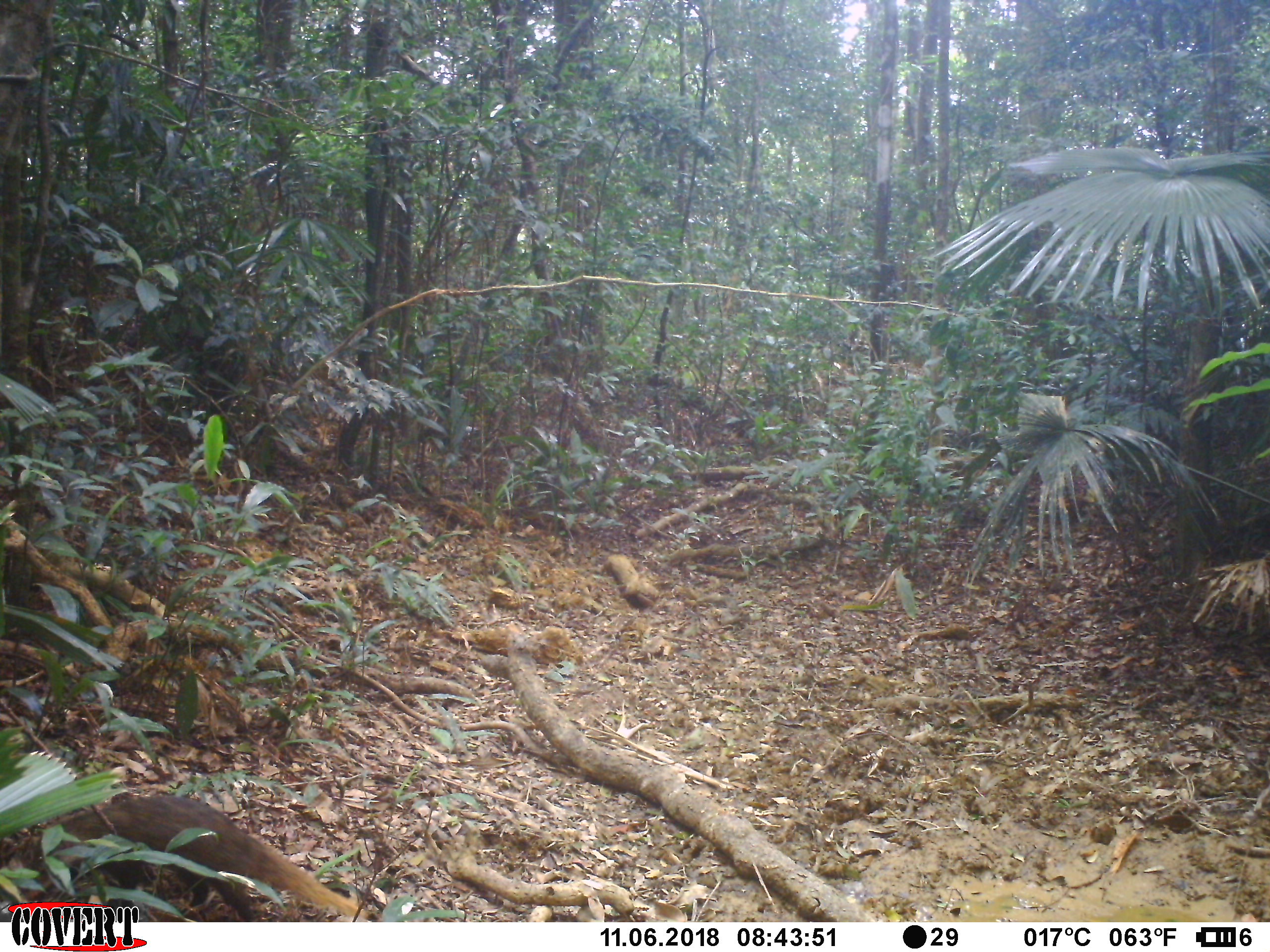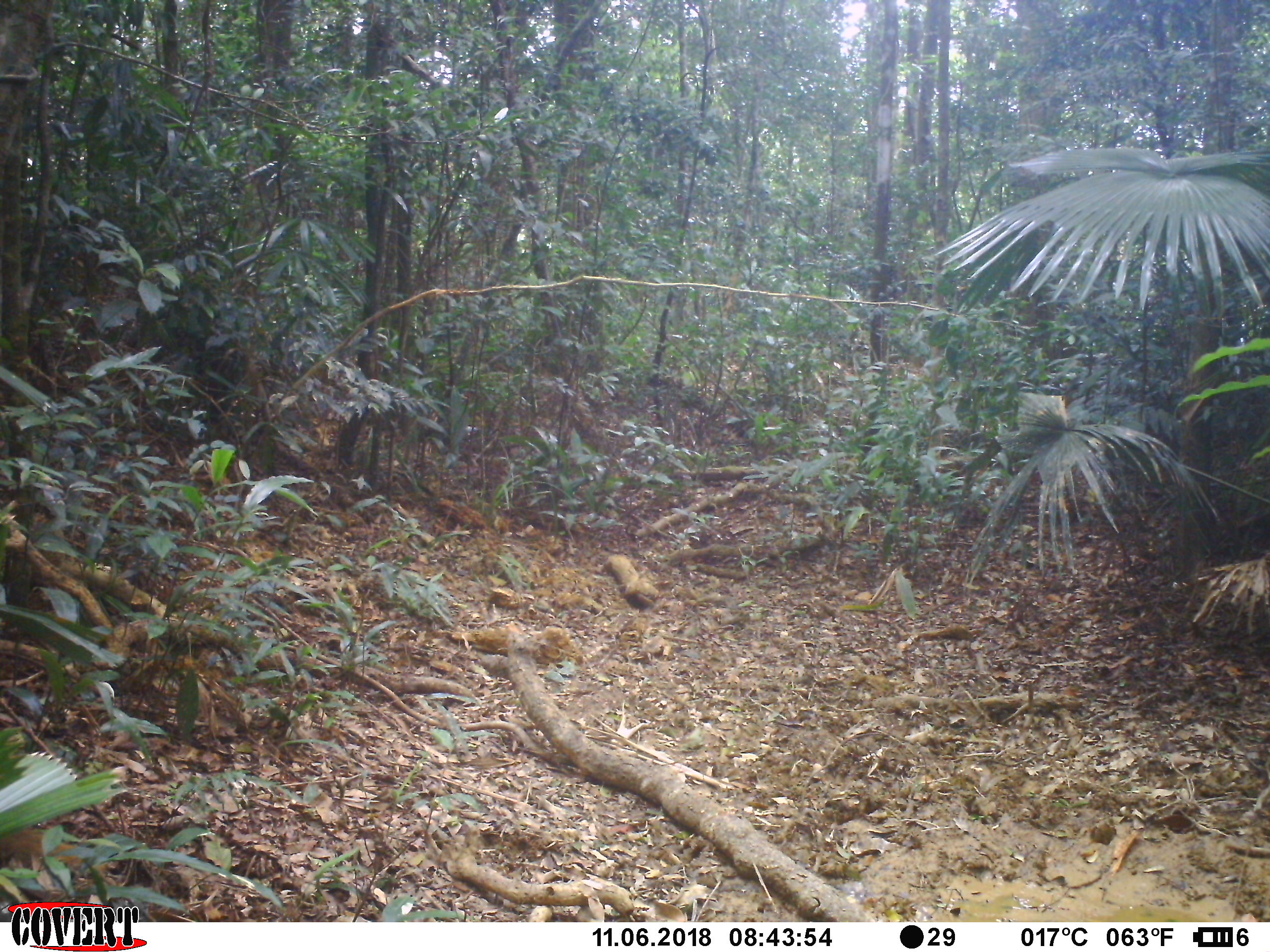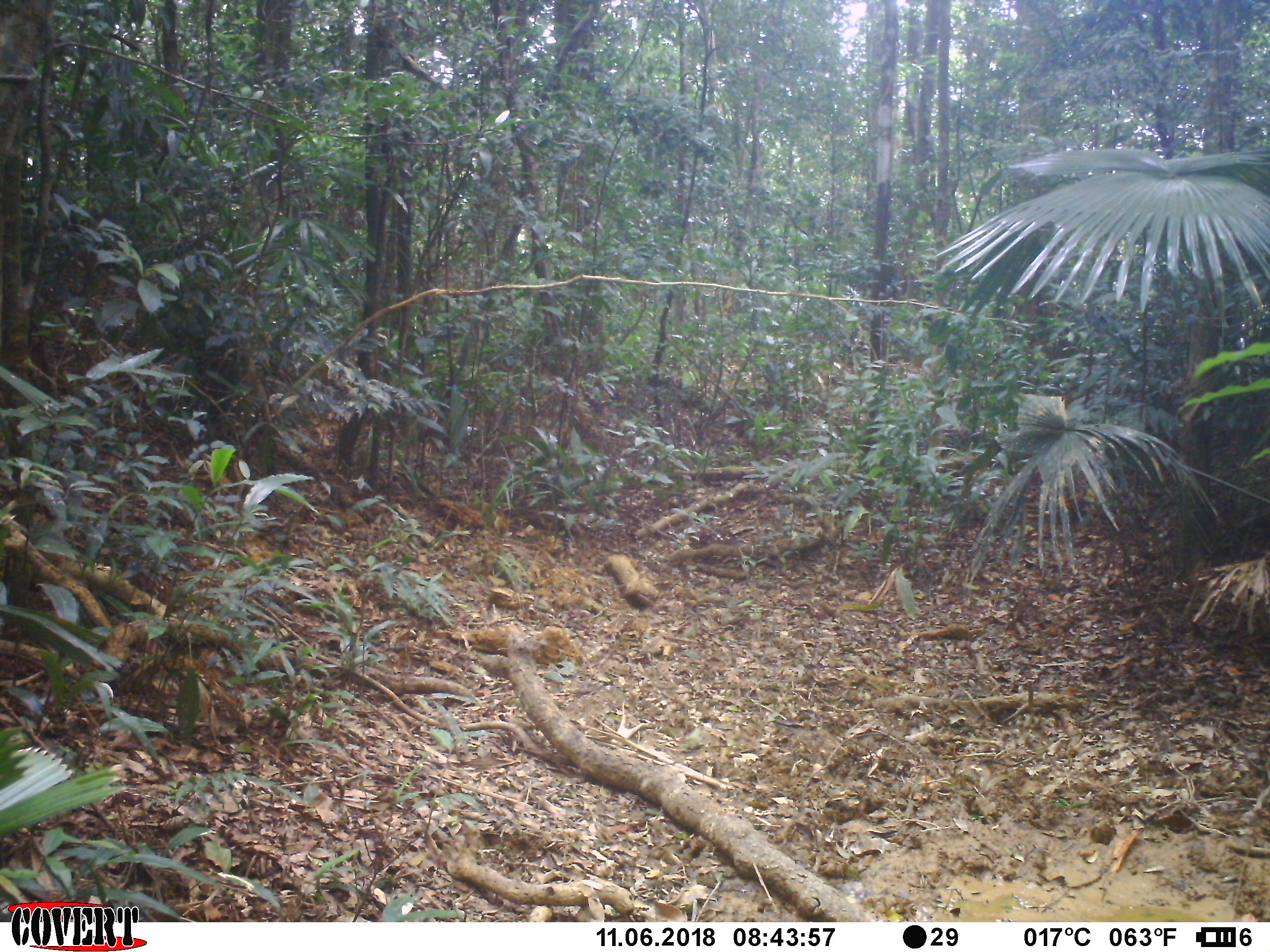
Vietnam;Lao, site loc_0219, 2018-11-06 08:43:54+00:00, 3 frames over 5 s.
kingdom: Animalia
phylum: Chordata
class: Mammalia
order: Carnivora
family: Herpestidae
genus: Urva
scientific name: Urva urva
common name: crab-eating mongoose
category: crab eating mongoose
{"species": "crab eating mongoose (crab-eating mongoose) (Urva urva)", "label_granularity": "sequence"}